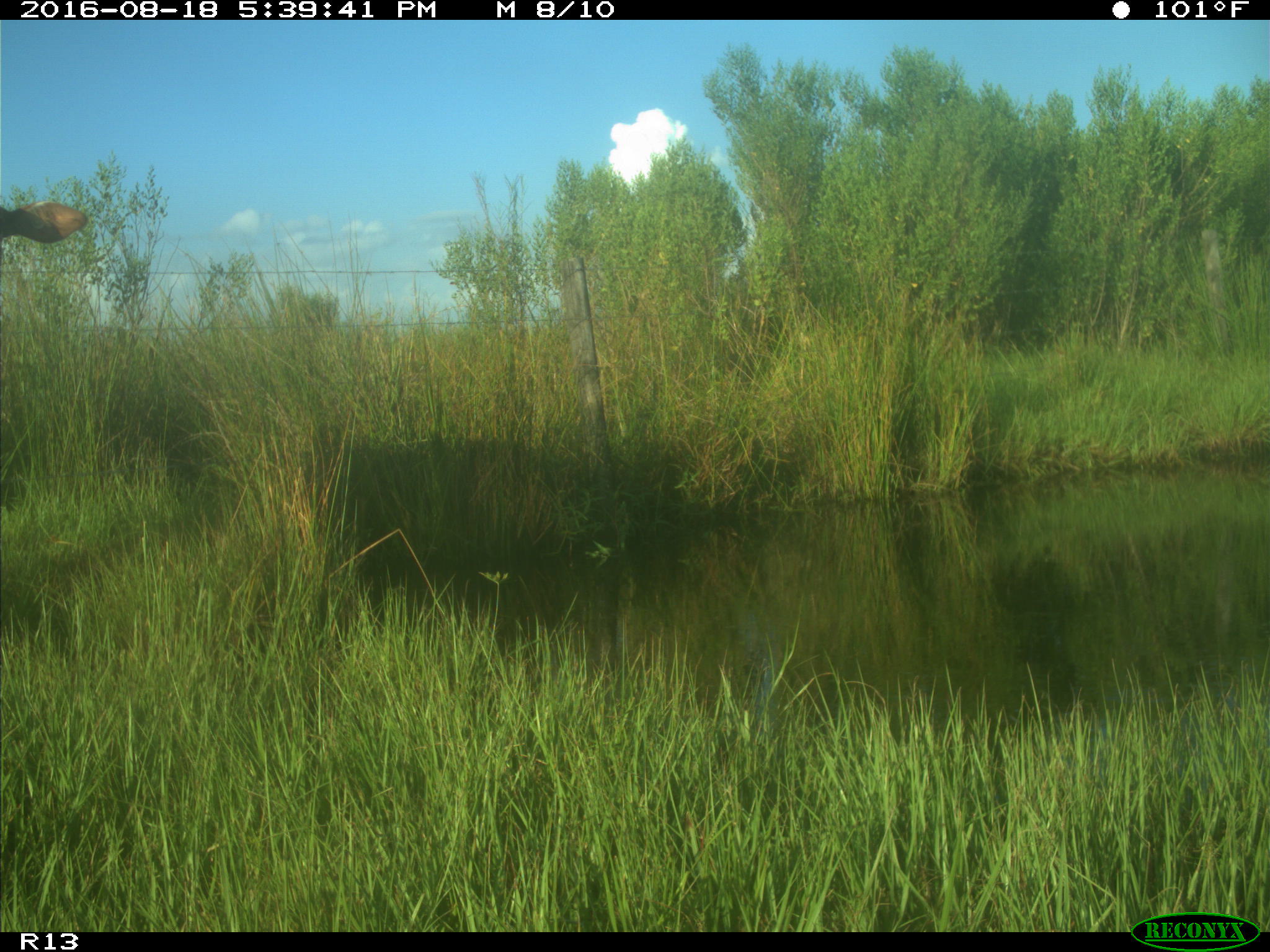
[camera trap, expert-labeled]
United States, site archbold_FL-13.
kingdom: Animalia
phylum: Chordata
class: Mammalia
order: Artiodactyla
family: Bovidae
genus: Bos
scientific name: Bos taurus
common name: domestic cow